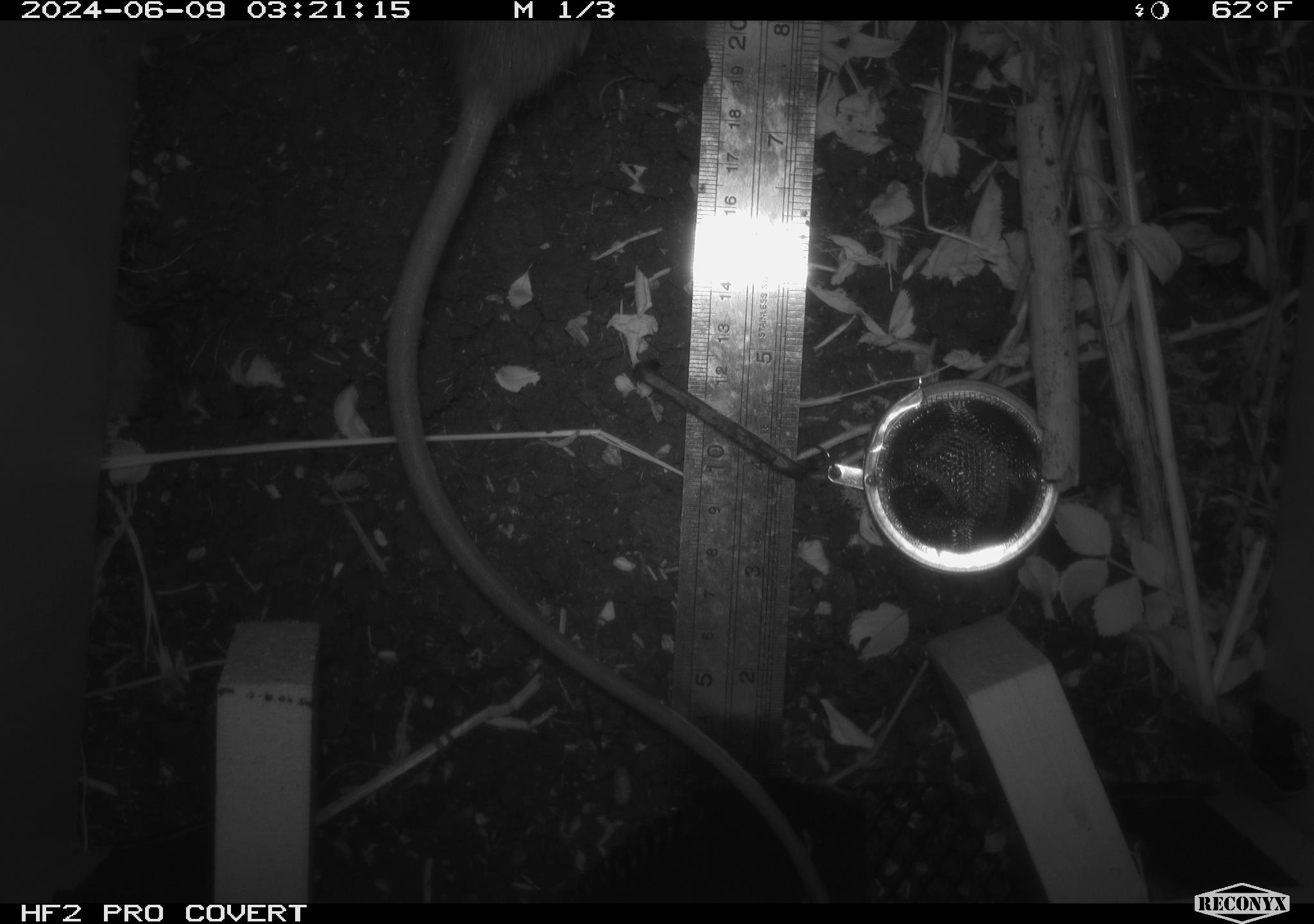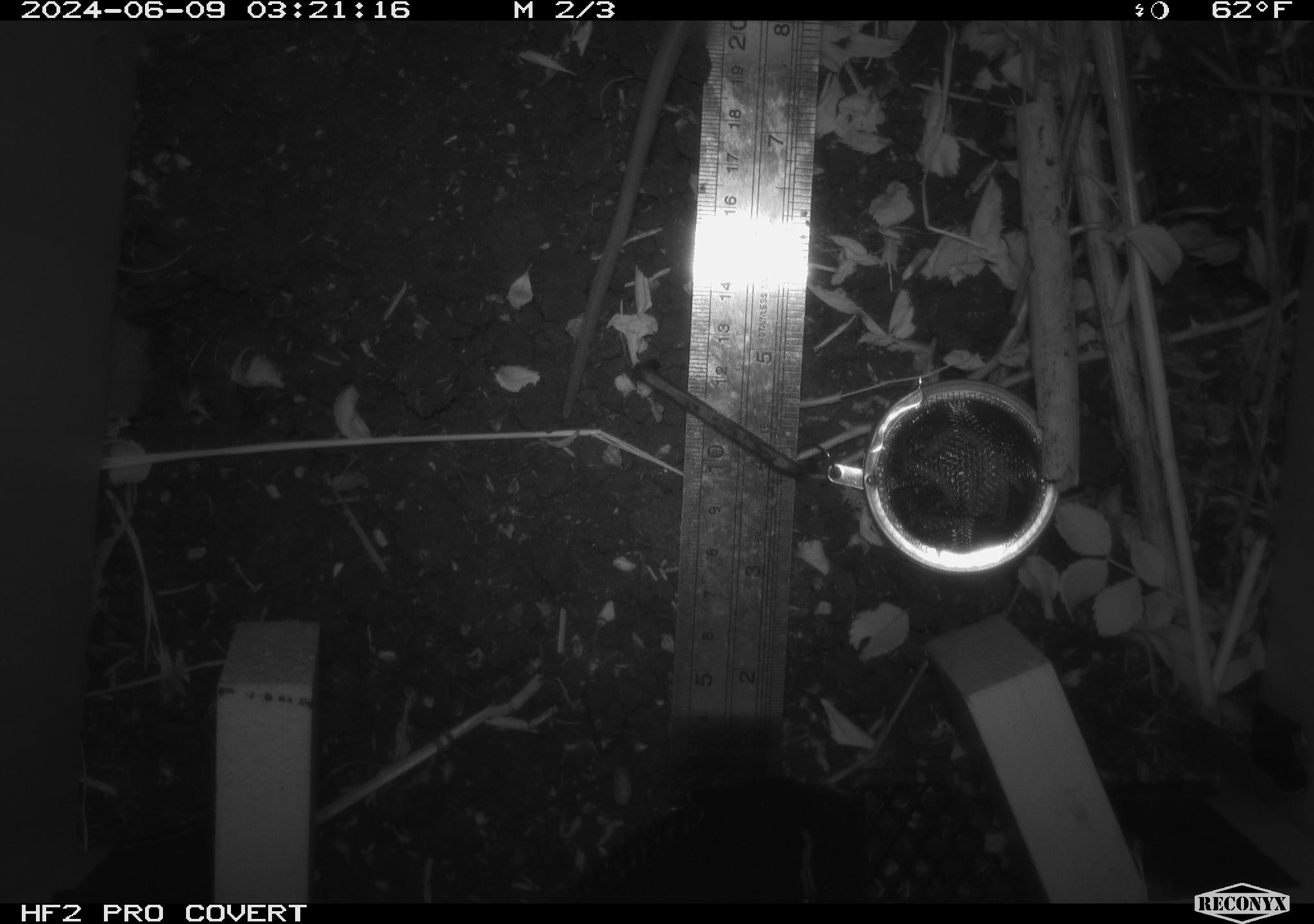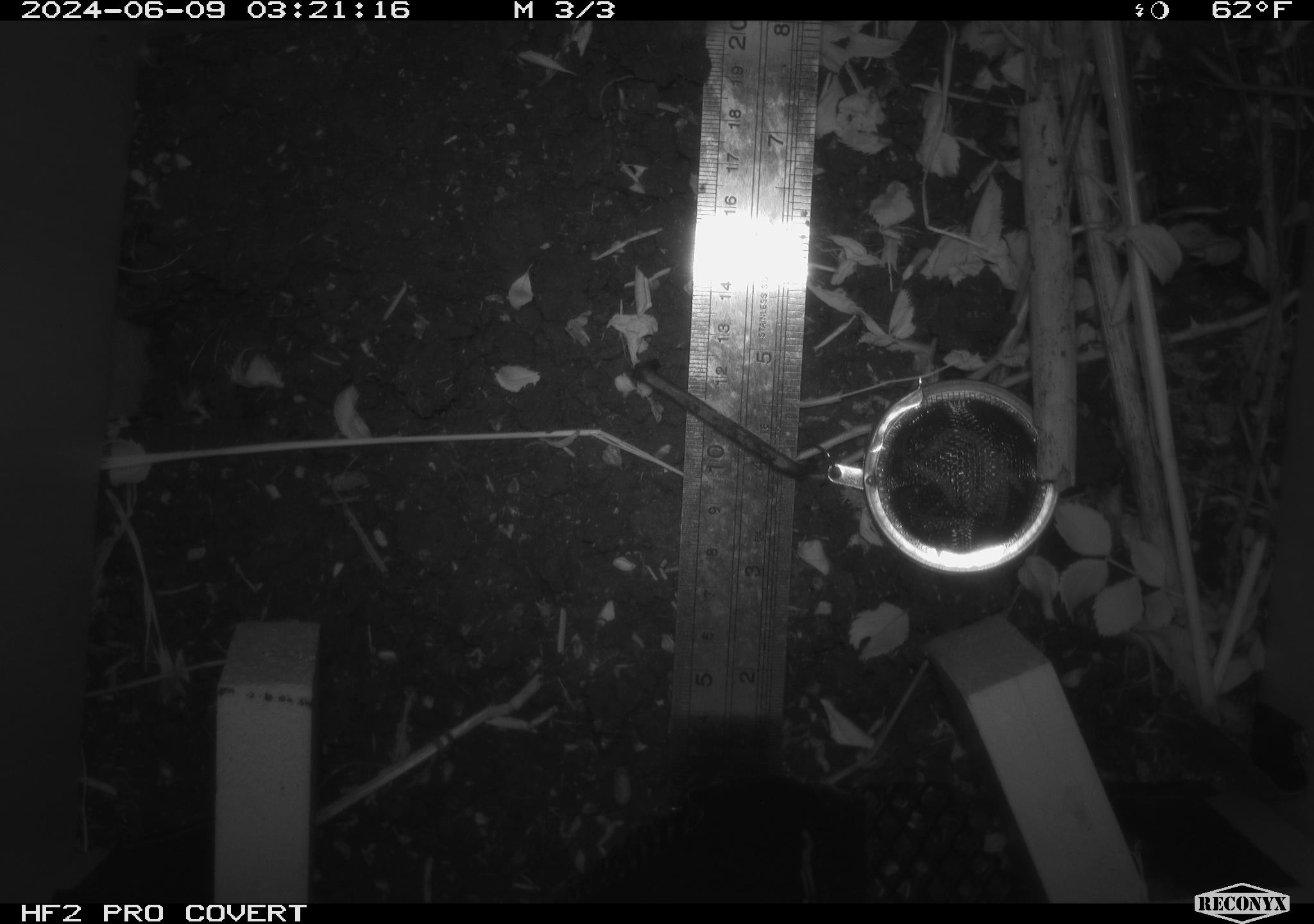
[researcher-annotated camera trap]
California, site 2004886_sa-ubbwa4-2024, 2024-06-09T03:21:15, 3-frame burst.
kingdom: Animalia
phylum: Chordata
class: Mammalia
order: Rodentia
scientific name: Rodentia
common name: woodrat or rat or mouse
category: woodrat or rat or mouse species